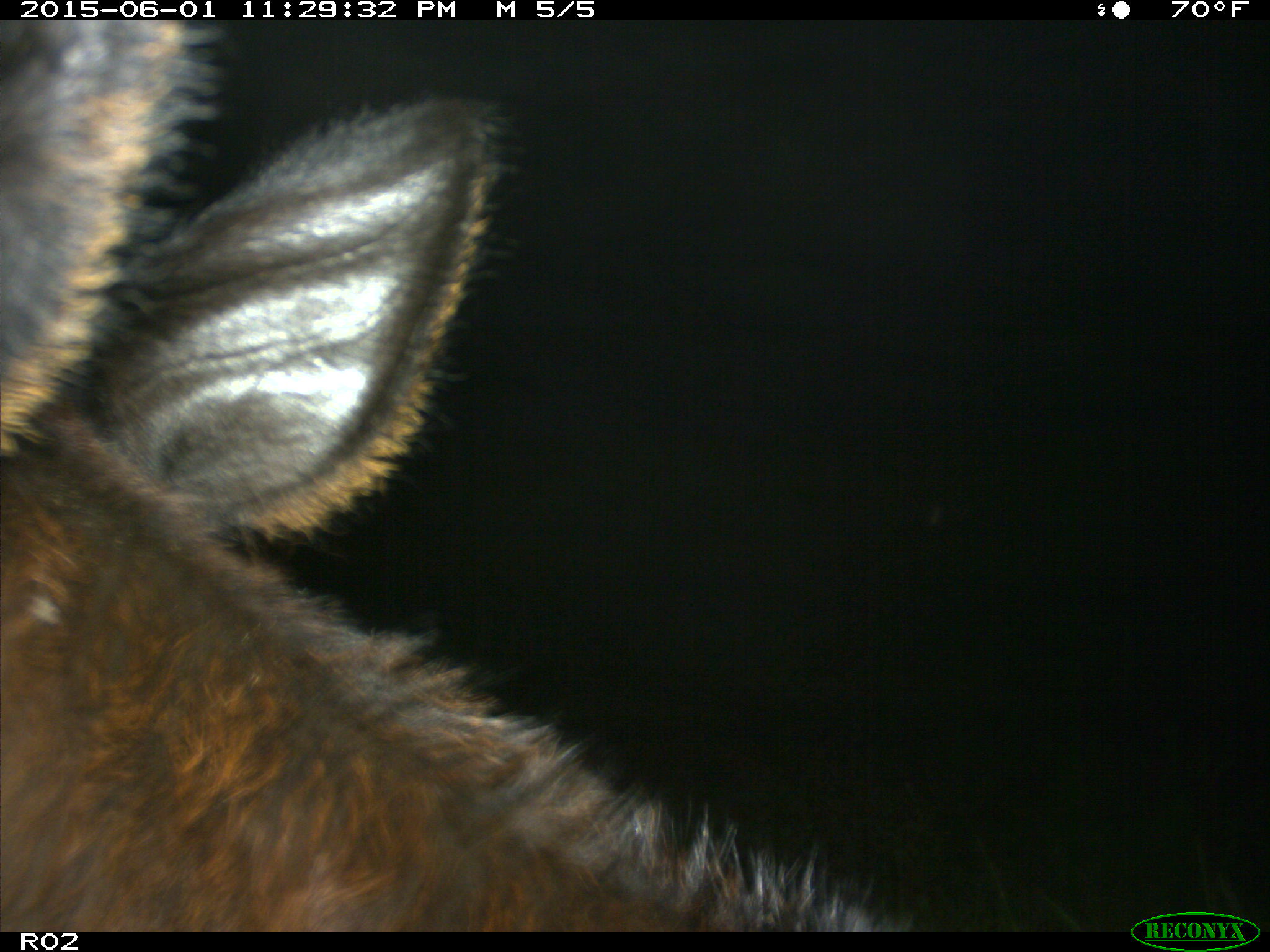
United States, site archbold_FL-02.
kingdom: Animalia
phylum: Chordata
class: Mammalia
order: Artiodactyla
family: Bovidae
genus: Bos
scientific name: Bos taurus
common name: domestic cow